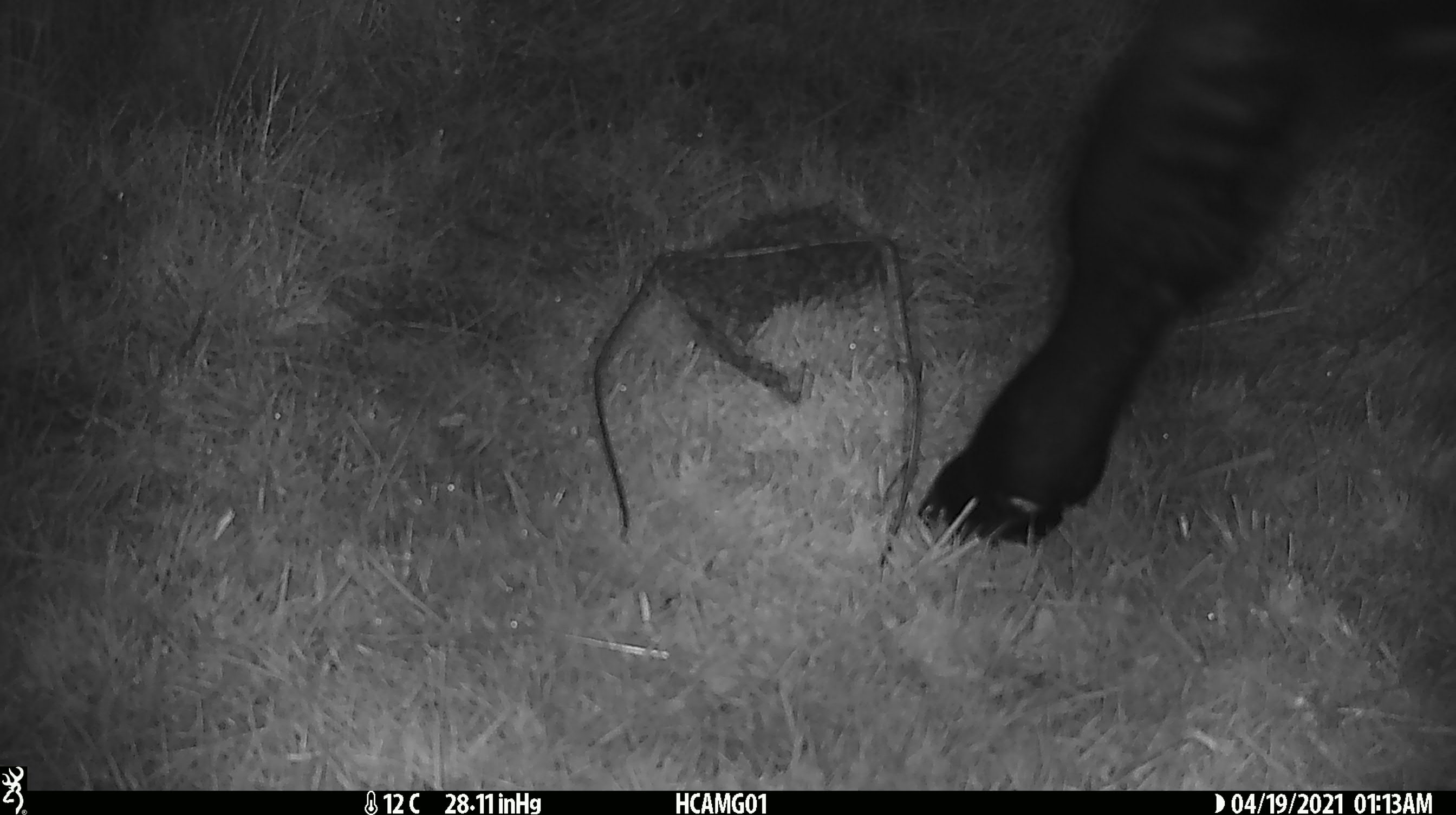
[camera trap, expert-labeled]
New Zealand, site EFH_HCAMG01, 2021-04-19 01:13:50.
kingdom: Animalia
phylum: Chordata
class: Mammalia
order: Artiodactyla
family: Bovidae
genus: Bos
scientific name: Bos taurus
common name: domestic cow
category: cow